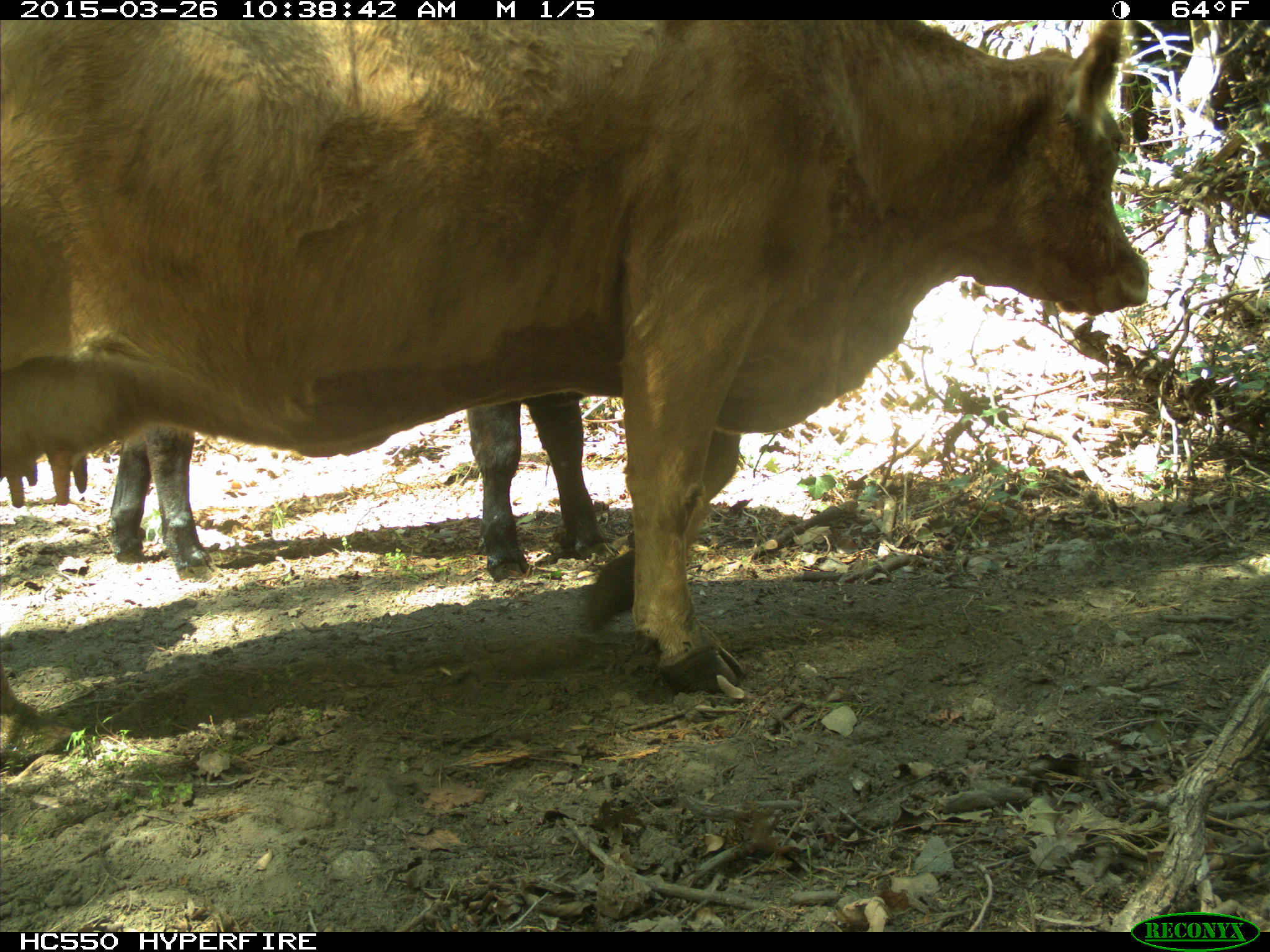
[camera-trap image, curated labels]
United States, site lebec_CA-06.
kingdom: Animalia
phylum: Chordata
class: Mammalia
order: Artiodactyla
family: Bovidae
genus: Bos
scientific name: Bos taurus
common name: domestic cow